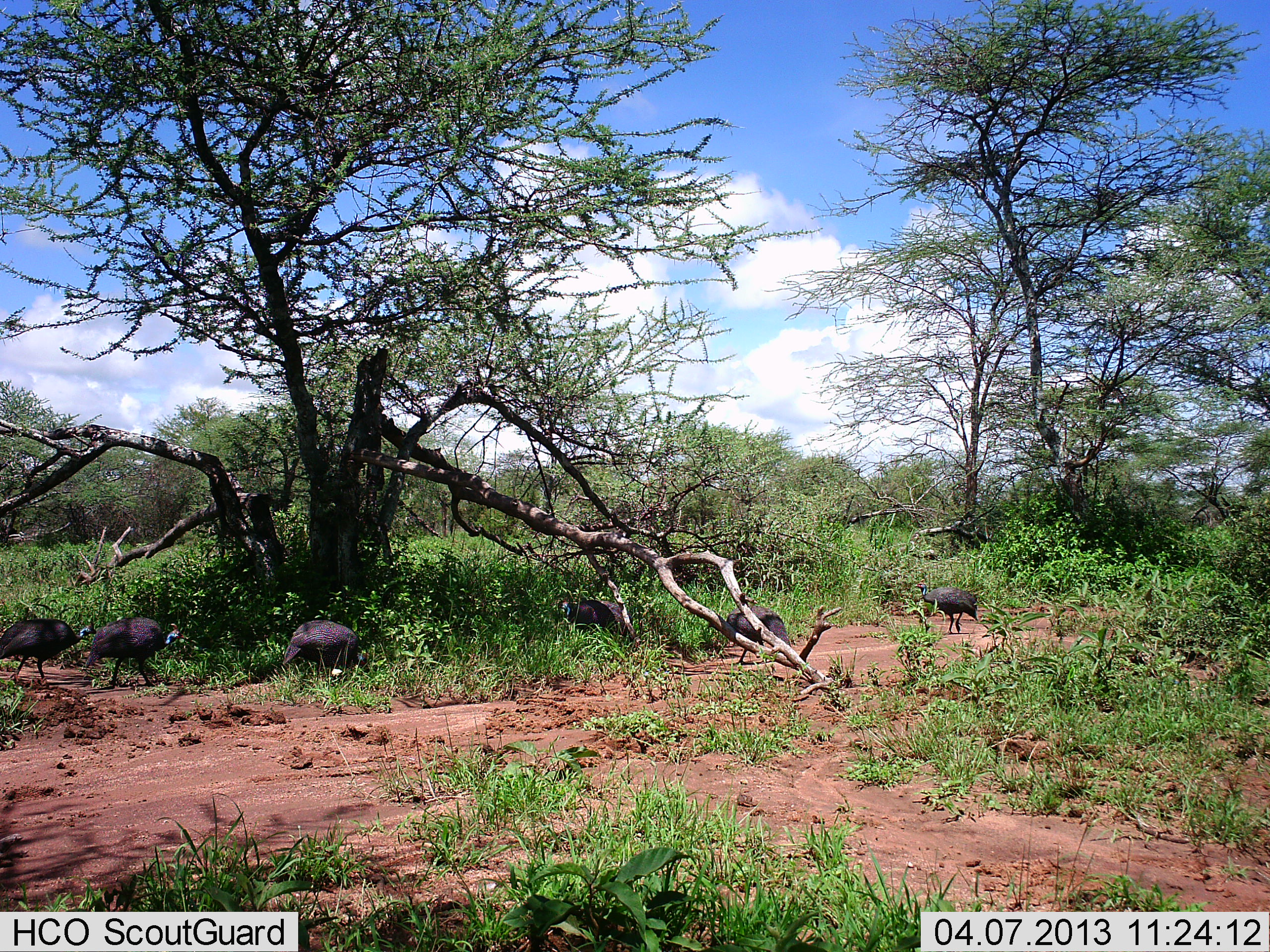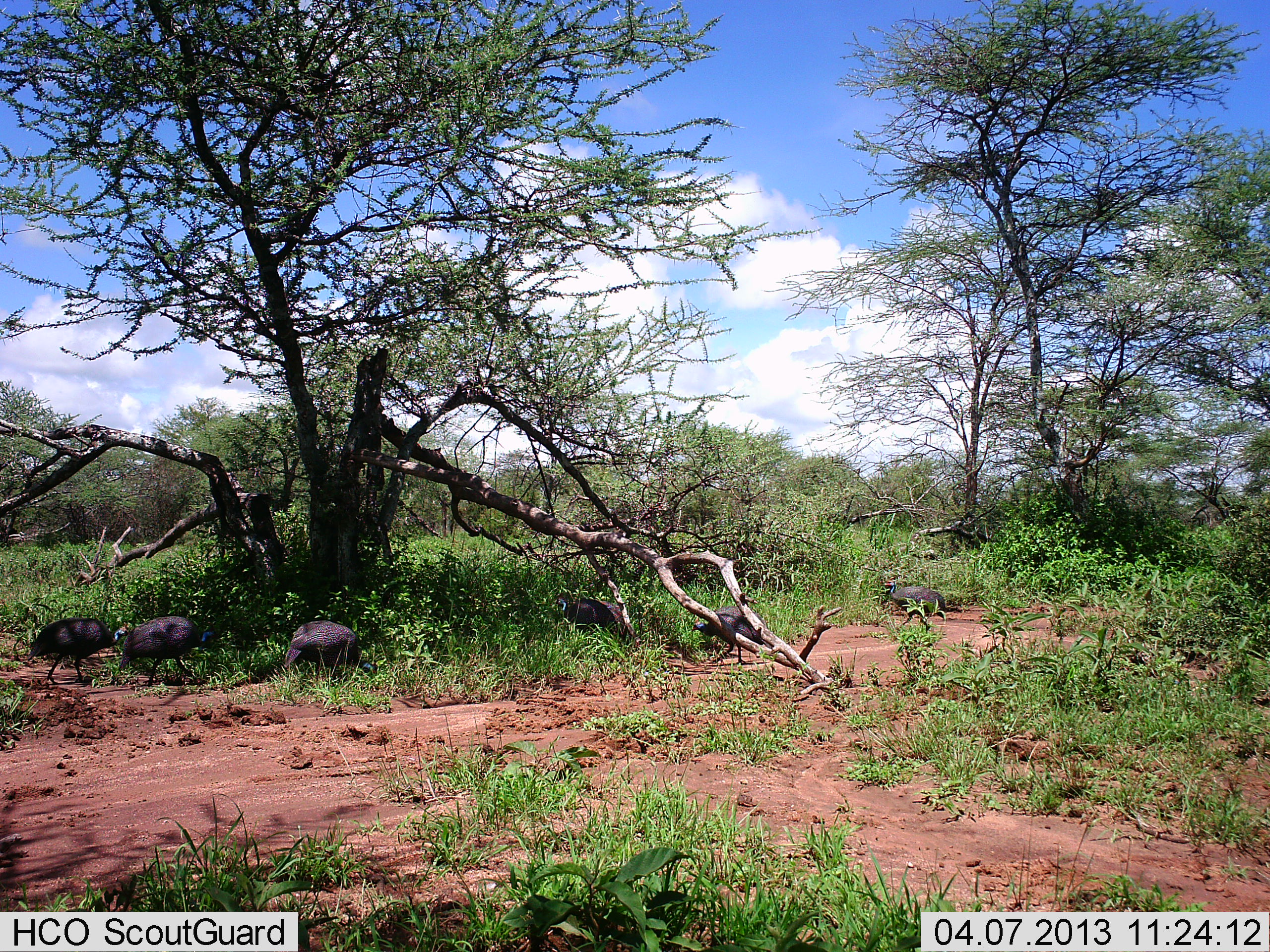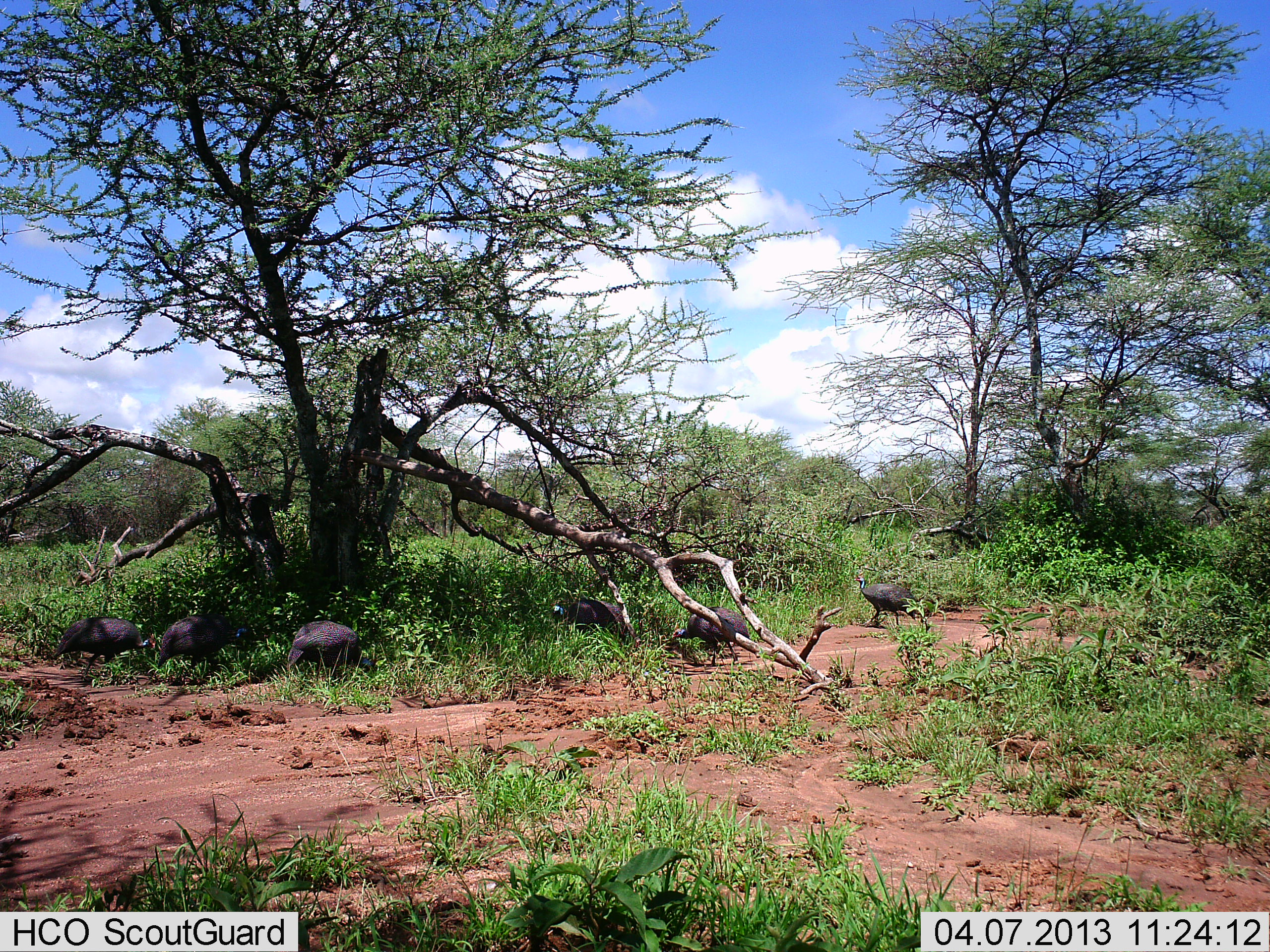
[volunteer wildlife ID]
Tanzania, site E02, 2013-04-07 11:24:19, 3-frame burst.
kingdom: Animalia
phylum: Chordata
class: Aves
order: Galliformes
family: Numididae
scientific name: Numididae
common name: guinea fowl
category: guineafowl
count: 6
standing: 20%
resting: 0%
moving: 85%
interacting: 0%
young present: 0%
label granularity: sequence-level